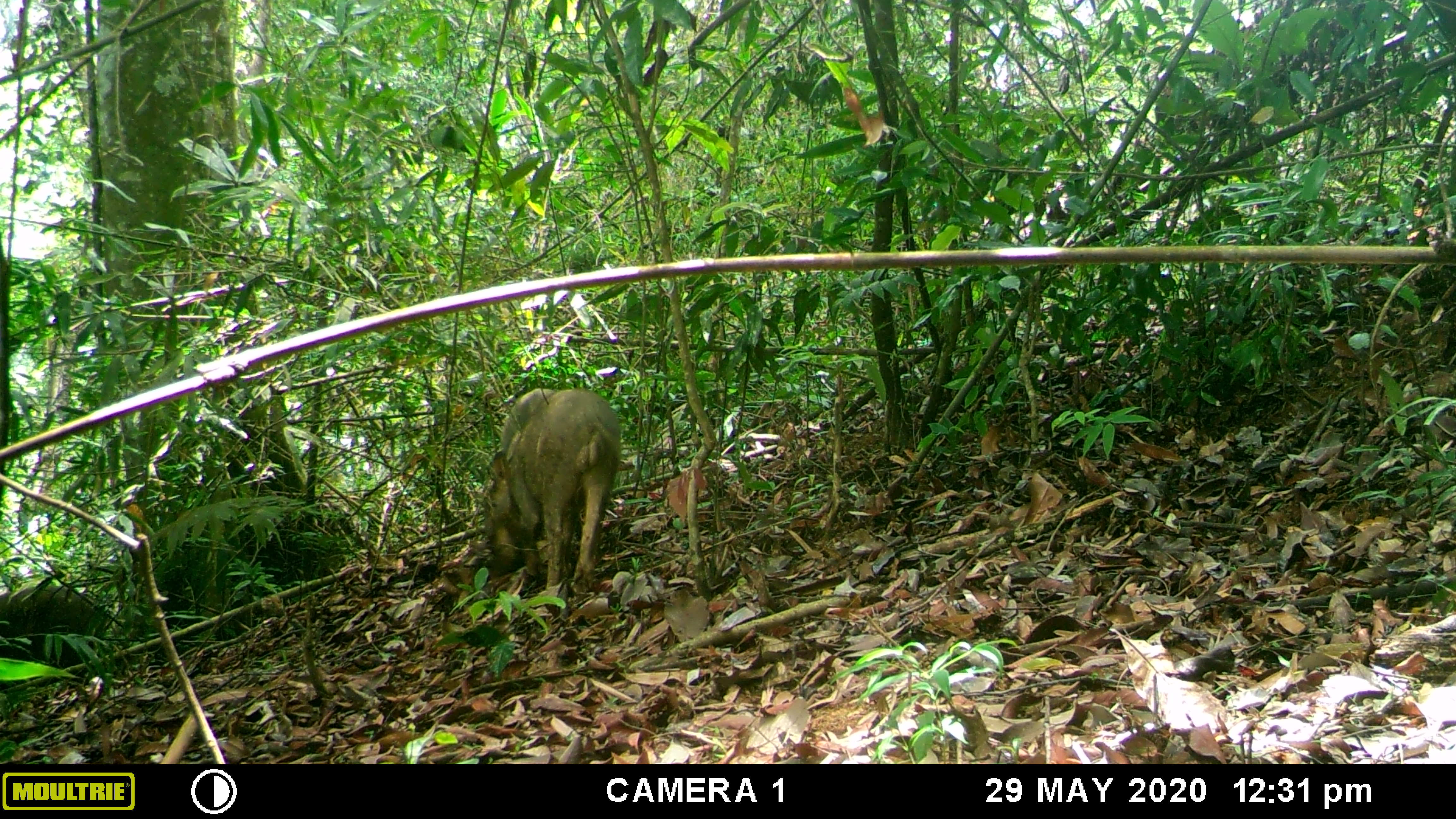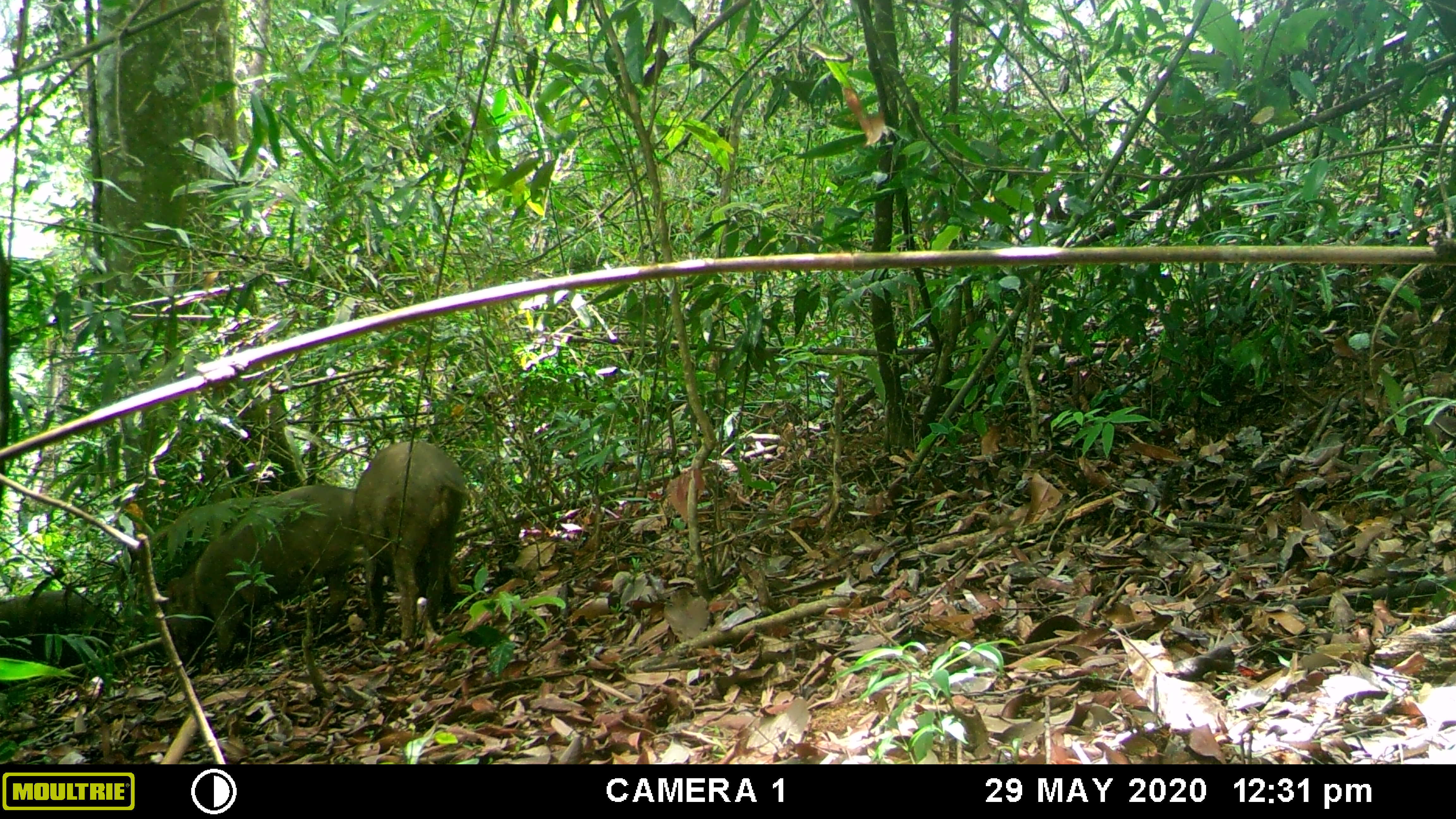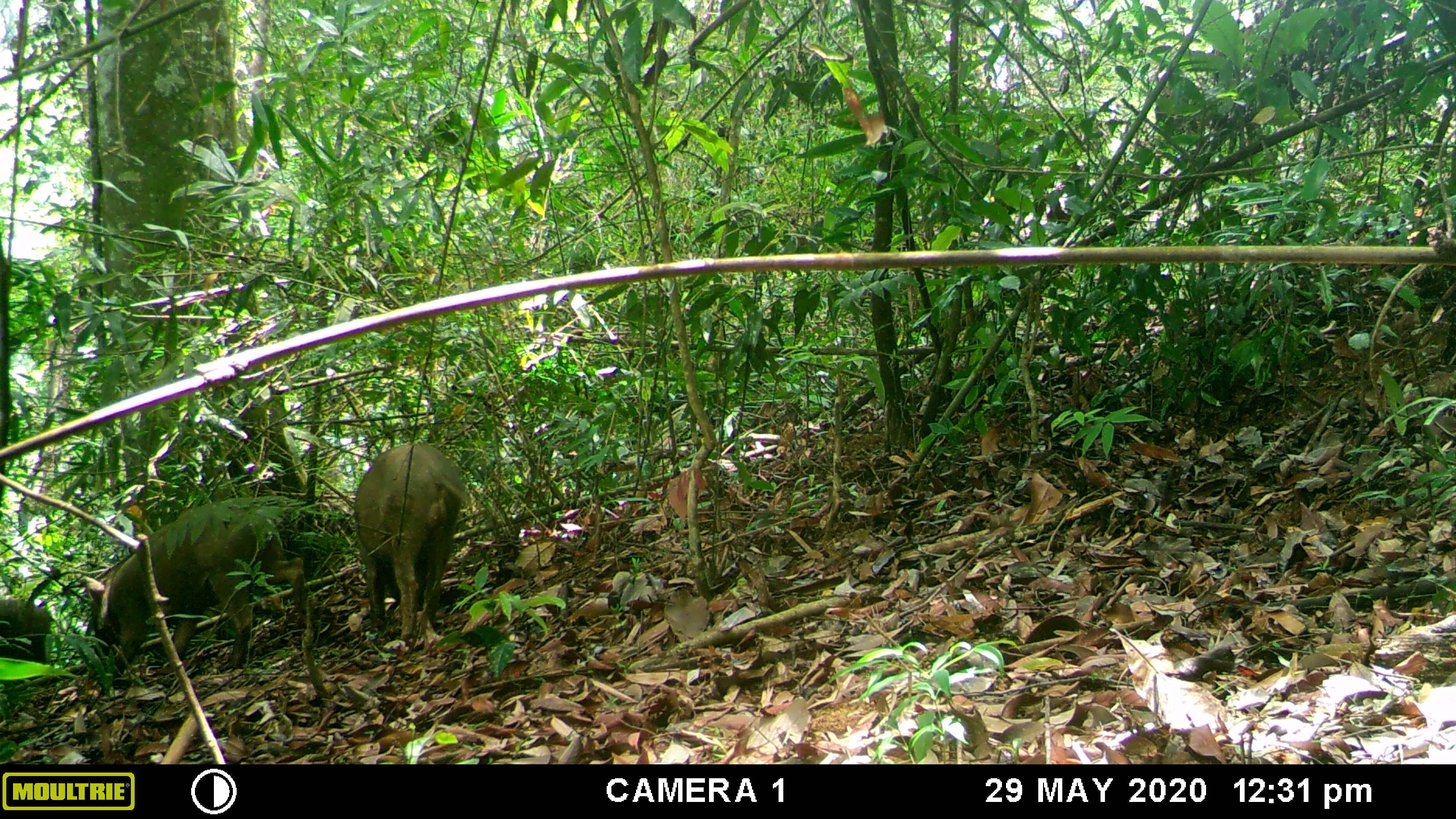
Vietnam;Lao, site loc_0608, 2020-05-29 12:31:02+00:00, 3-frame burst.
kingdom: Animalia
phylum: Chordata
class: Mammalia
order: Artiodactyla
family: Suidae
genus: Sus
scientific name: Sus scrofa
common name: eurasian wild pig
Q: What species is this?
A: Eurasian wild pig (Sus scrofa).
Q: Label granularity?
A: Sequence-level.